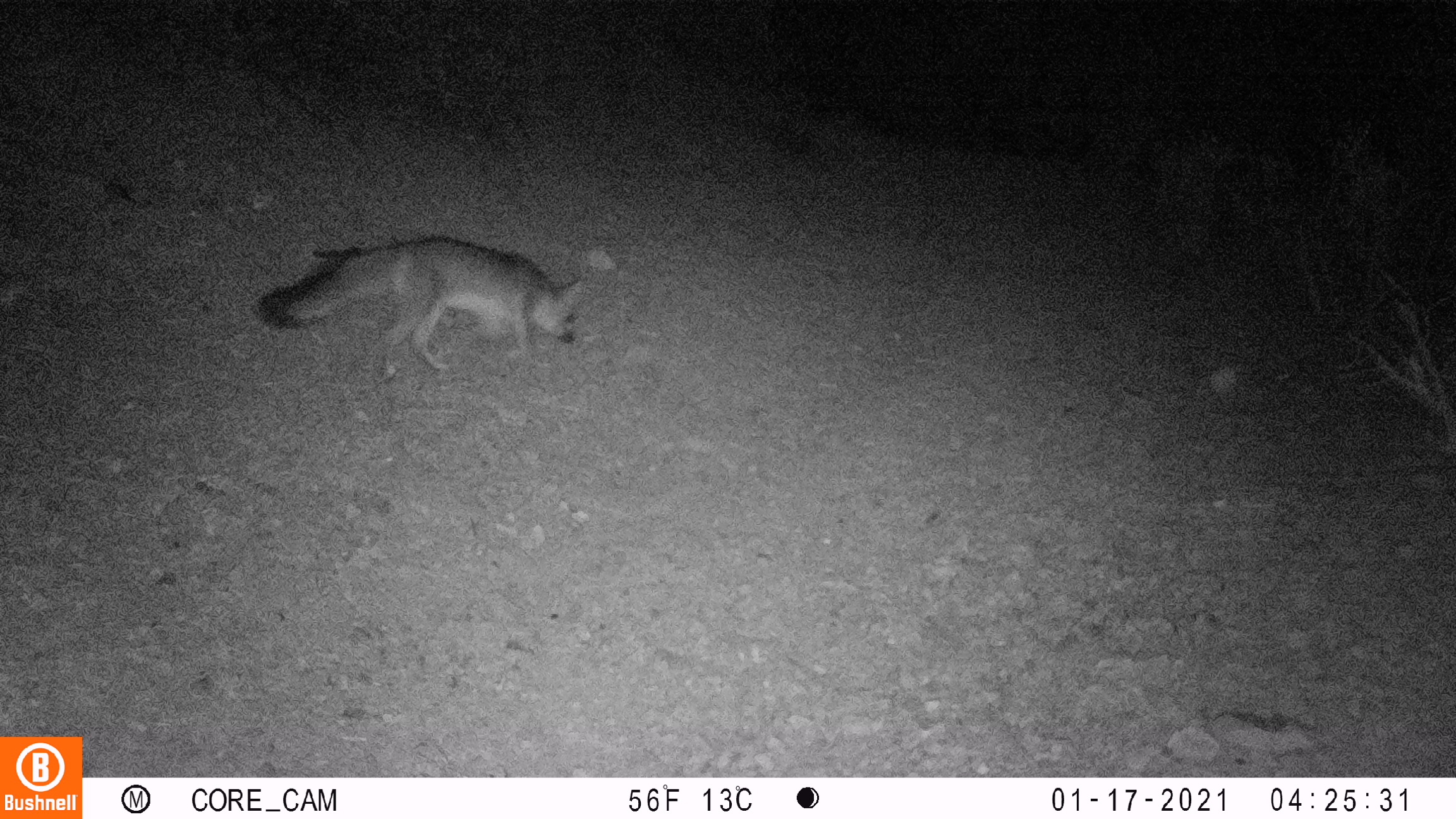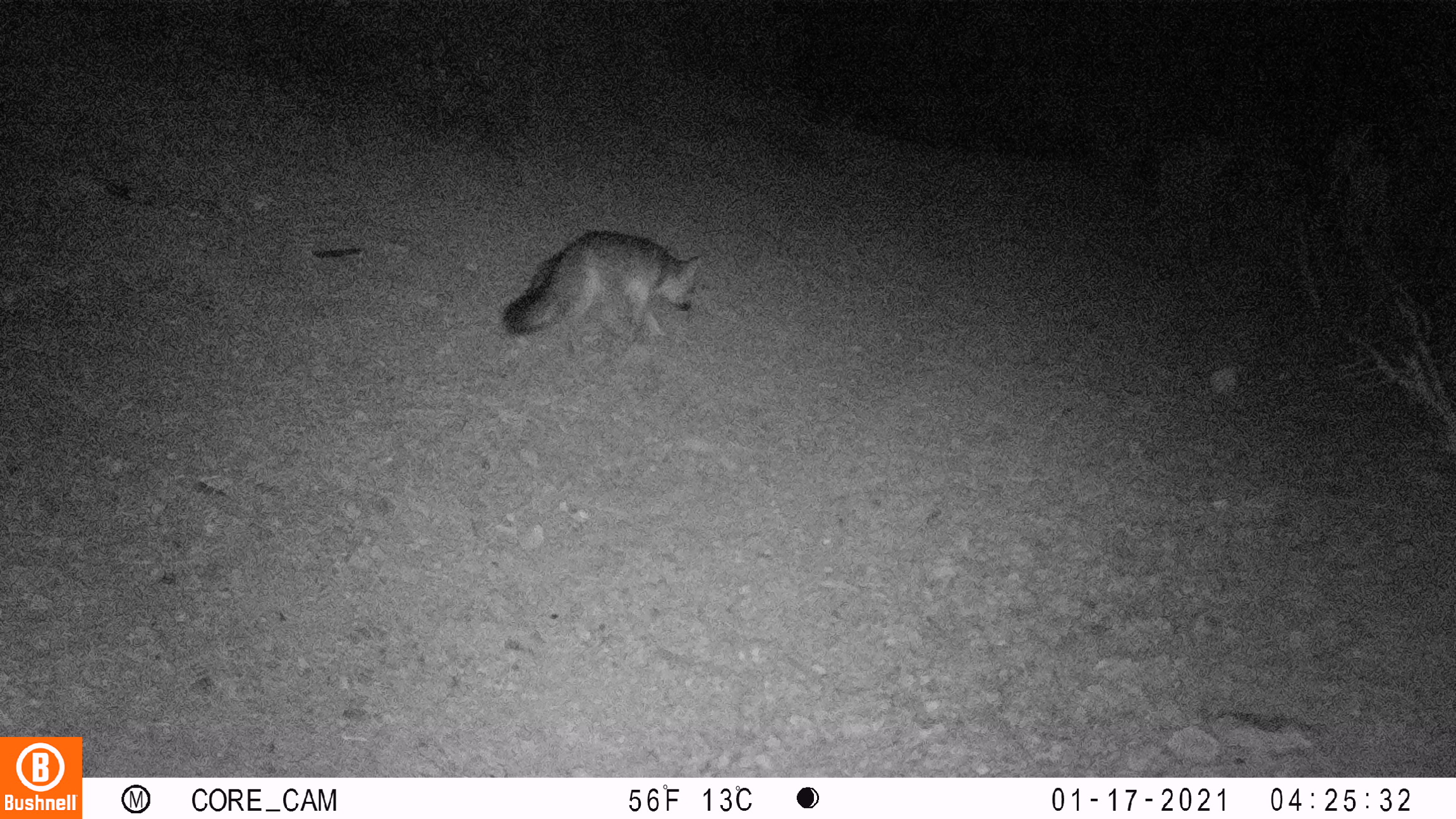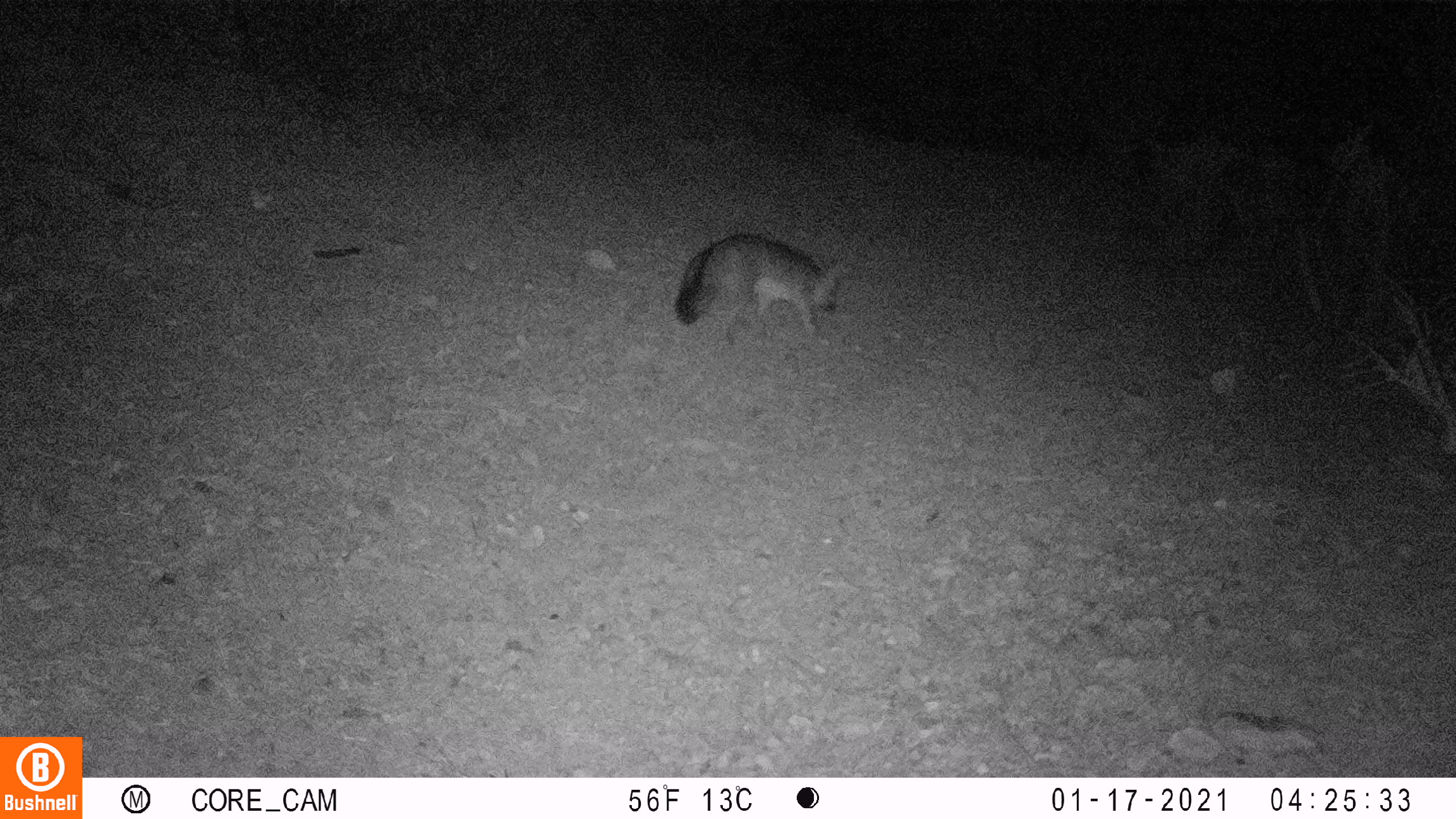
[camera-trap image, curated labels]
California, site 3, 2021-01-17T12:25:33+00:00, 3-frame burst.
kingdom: Animalia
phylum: Chordata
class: Mammalia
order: Carnivora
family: Canidae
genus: Urocyon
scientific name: Urocyon cinereoargenteus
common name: gray fox